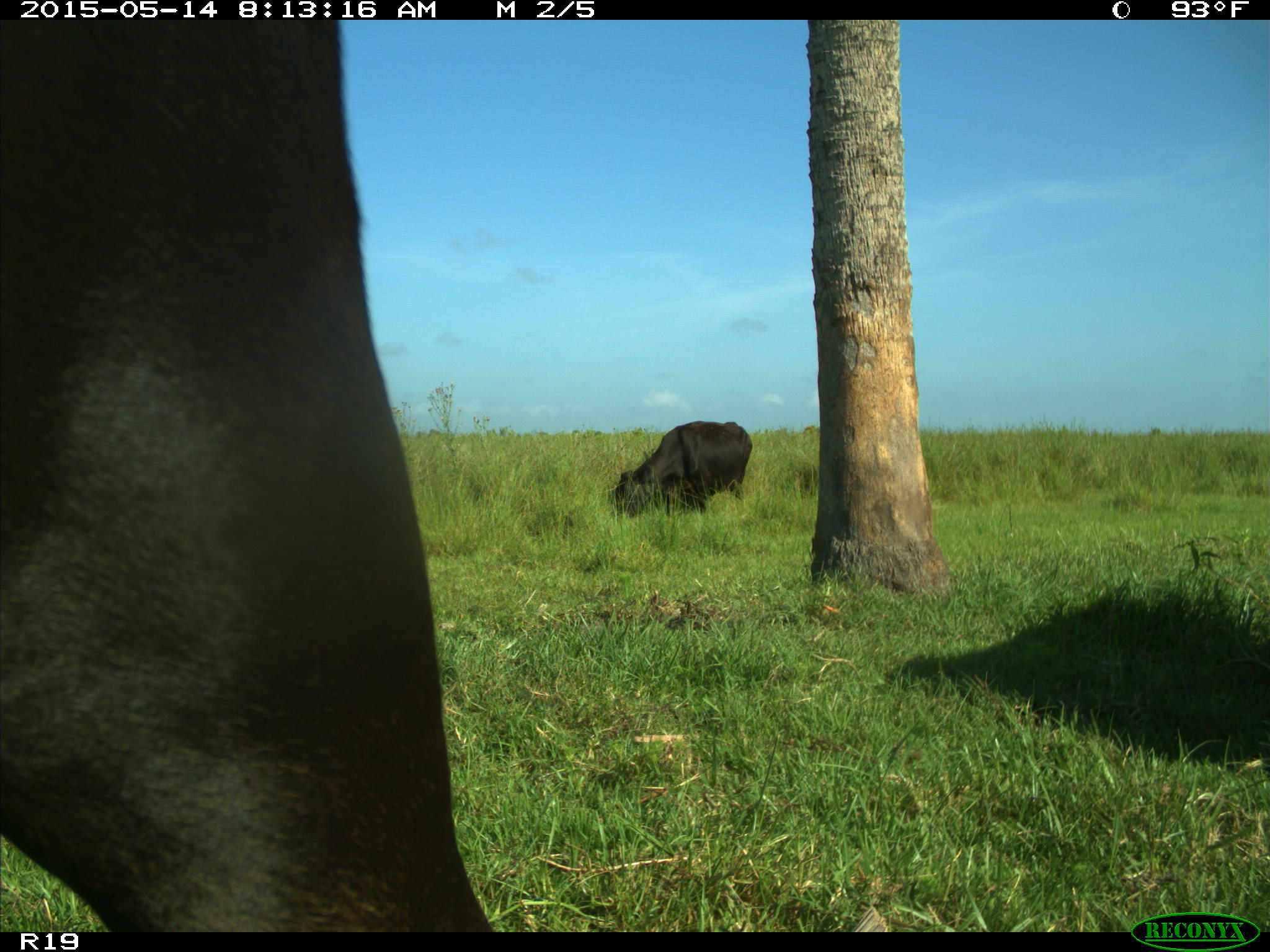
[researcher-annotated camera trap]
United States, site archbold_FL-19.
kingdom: Animalia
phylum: Chordata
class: Mammalia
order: Artiodactyla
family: Bovidae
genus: Bos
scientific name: Bos taurus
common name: domestic cow